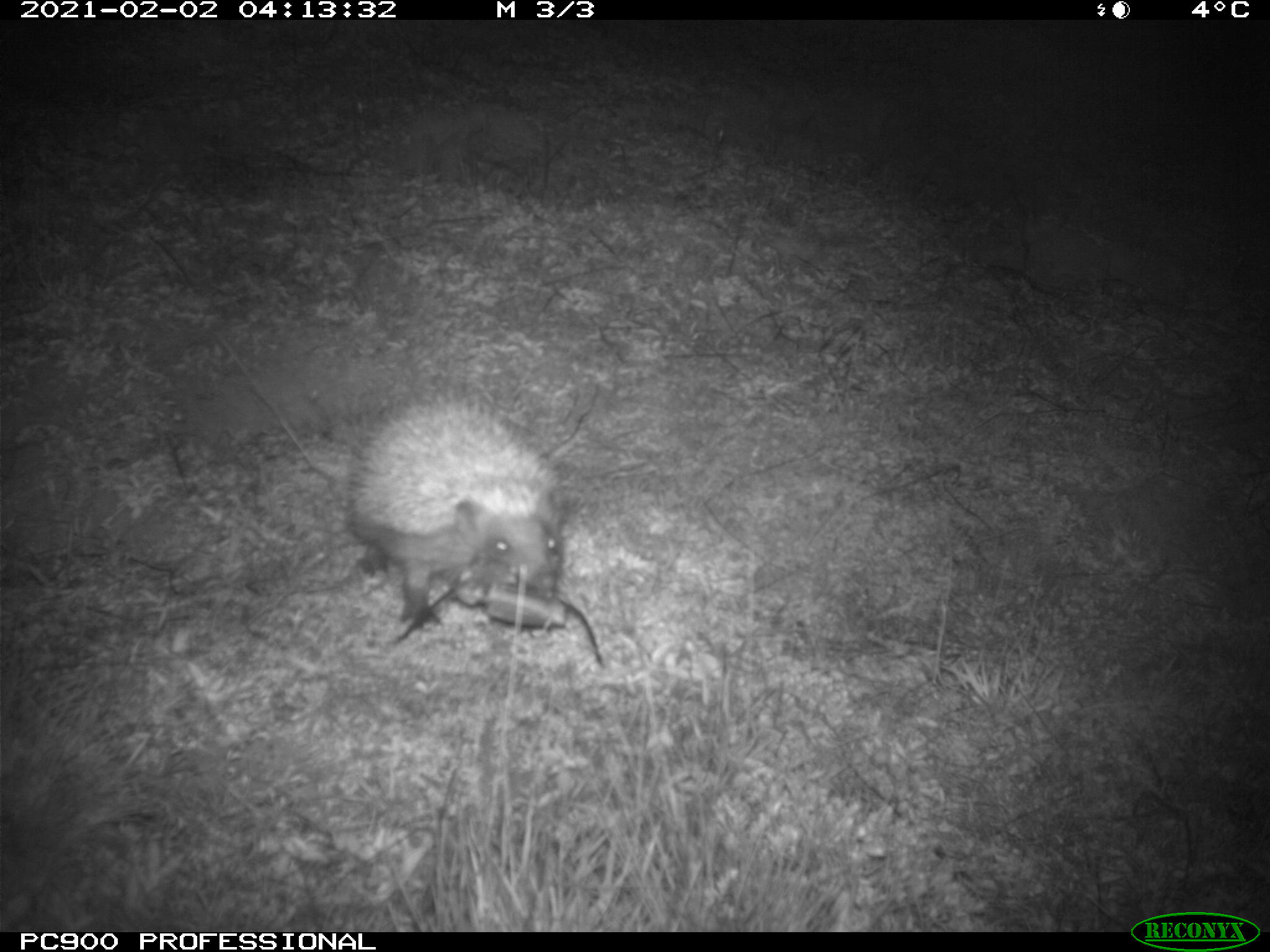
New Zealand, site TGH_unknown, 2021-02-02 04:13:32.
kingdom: Animalia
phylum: Chordata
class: Mammalia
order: Eulipotyphla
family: Erinaceidae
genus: Erinaceus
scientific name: Erinaceus europaeus europaeus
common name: european hedgehog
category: hedgehog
Hedgehog (european hedgehog) (Erinaceus europaeus europaeus).